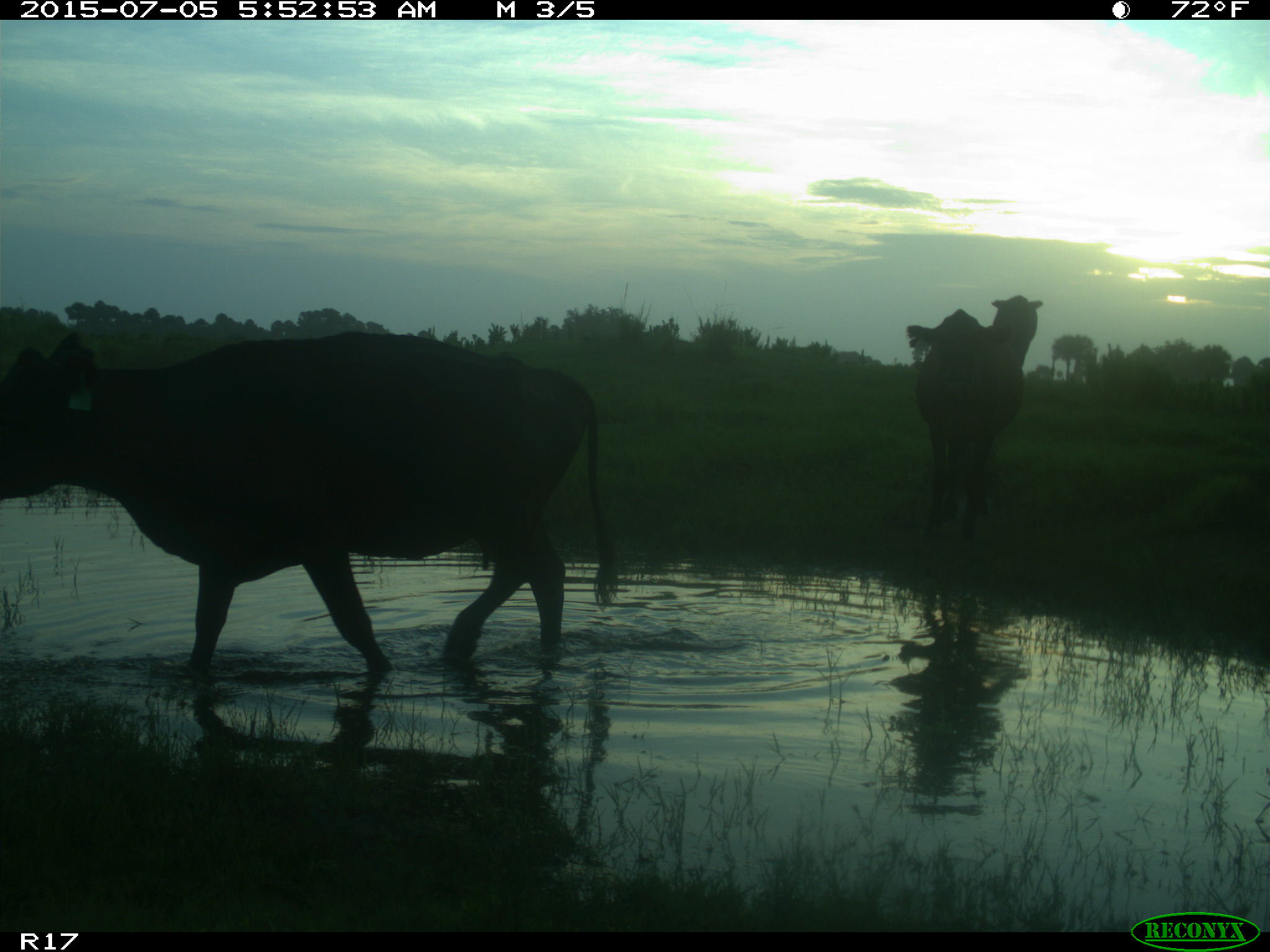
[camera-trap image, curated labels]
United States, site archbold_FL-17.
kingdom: Animalia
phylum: Chordata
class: Mammalia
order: Artiodactyla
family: Bovidae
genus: Bos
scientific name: Bos taurus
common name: domestic cow